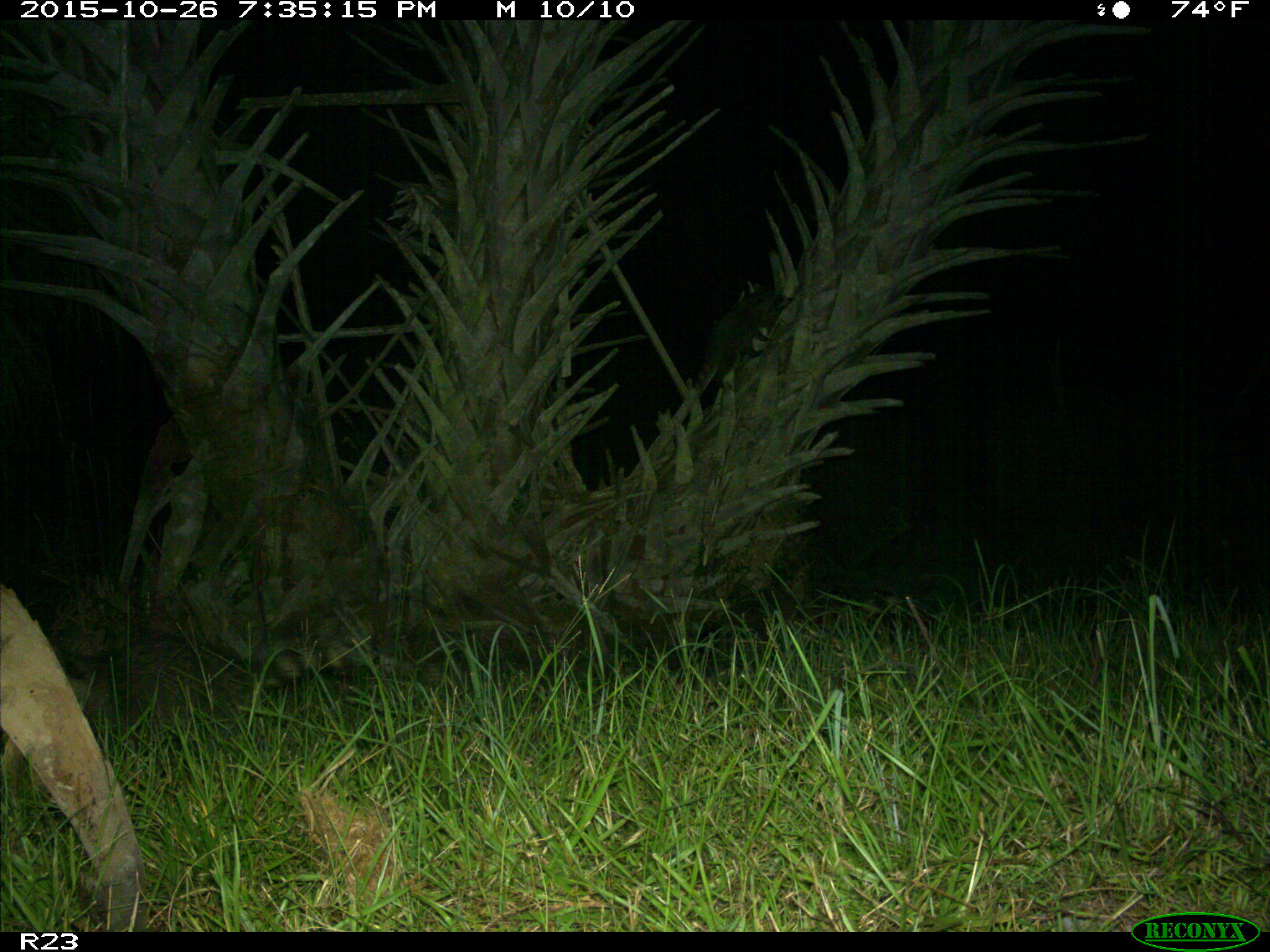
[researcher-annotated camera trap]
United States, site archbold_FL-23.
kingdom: Animalia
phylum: Chordata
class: Mammalia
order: Carnivora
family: Procyonidae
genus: Procyon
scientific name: Procyon lotor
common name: common raccoon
Procyon lotor (common raccoon).